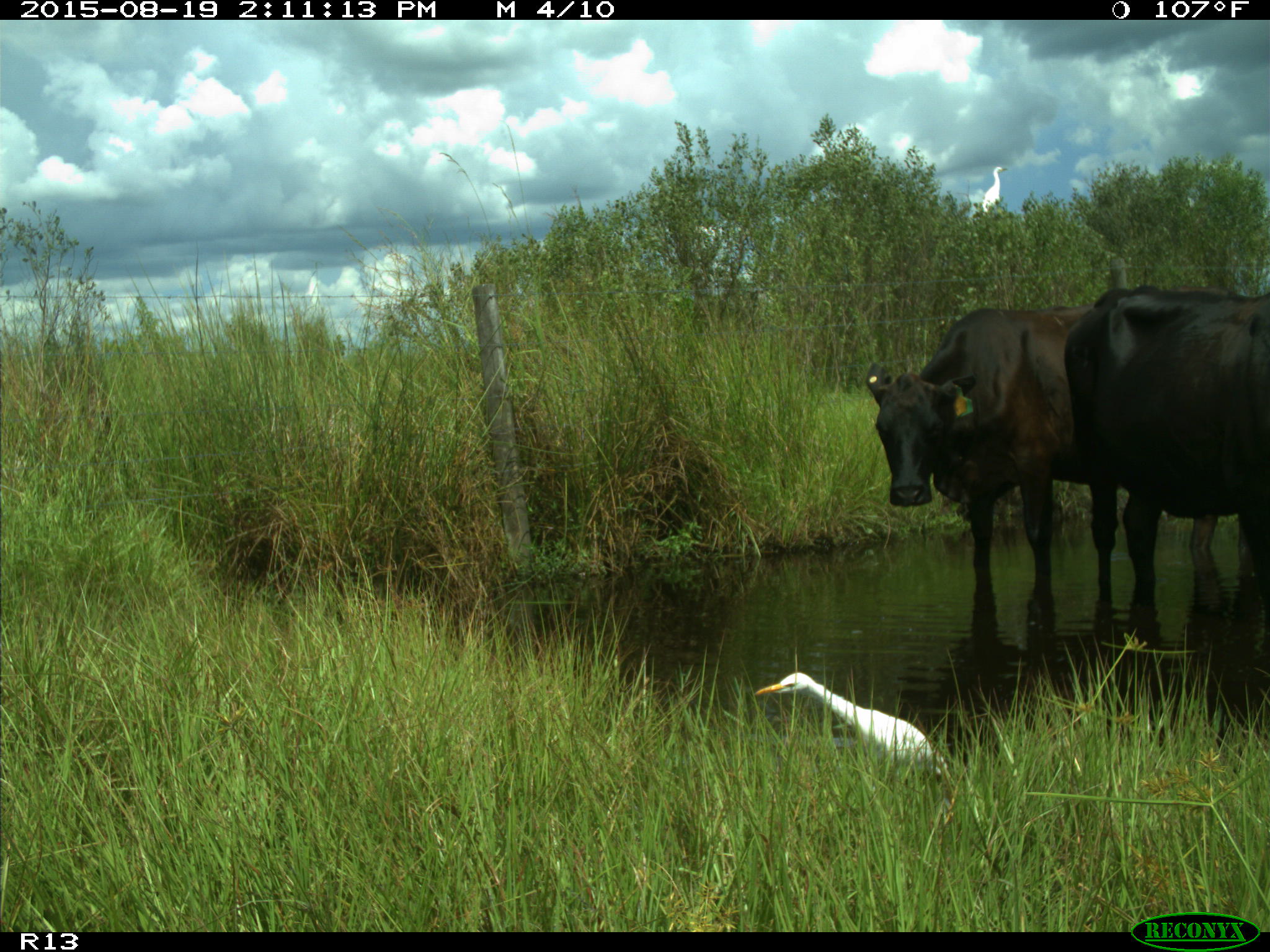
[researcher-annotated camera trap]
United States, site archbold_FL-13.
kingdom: Animalia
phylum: Chordata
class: Mammalia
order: Artiodactyla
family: Bovidae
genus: Bos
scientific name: Bos taurus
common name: domestic cow